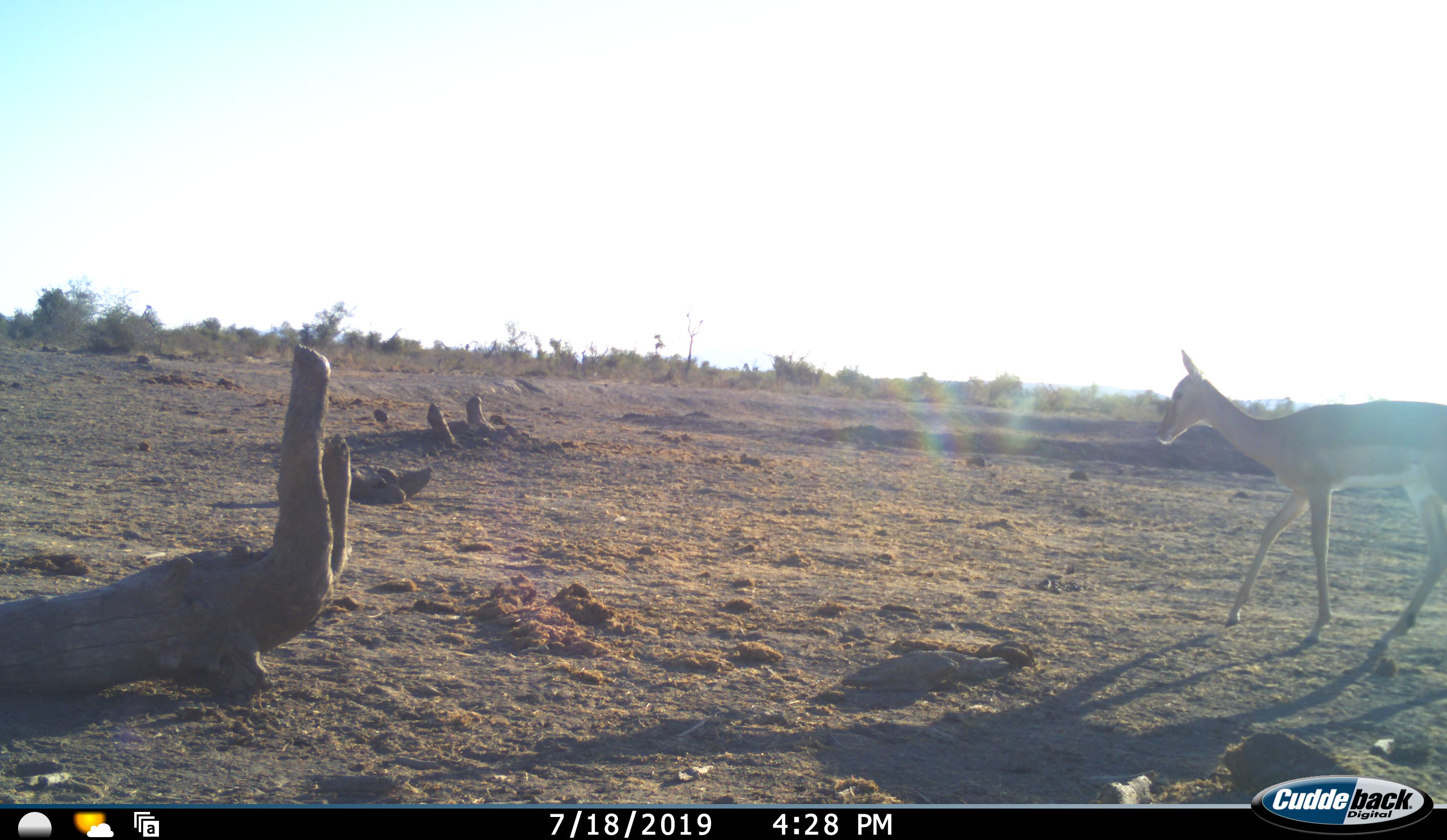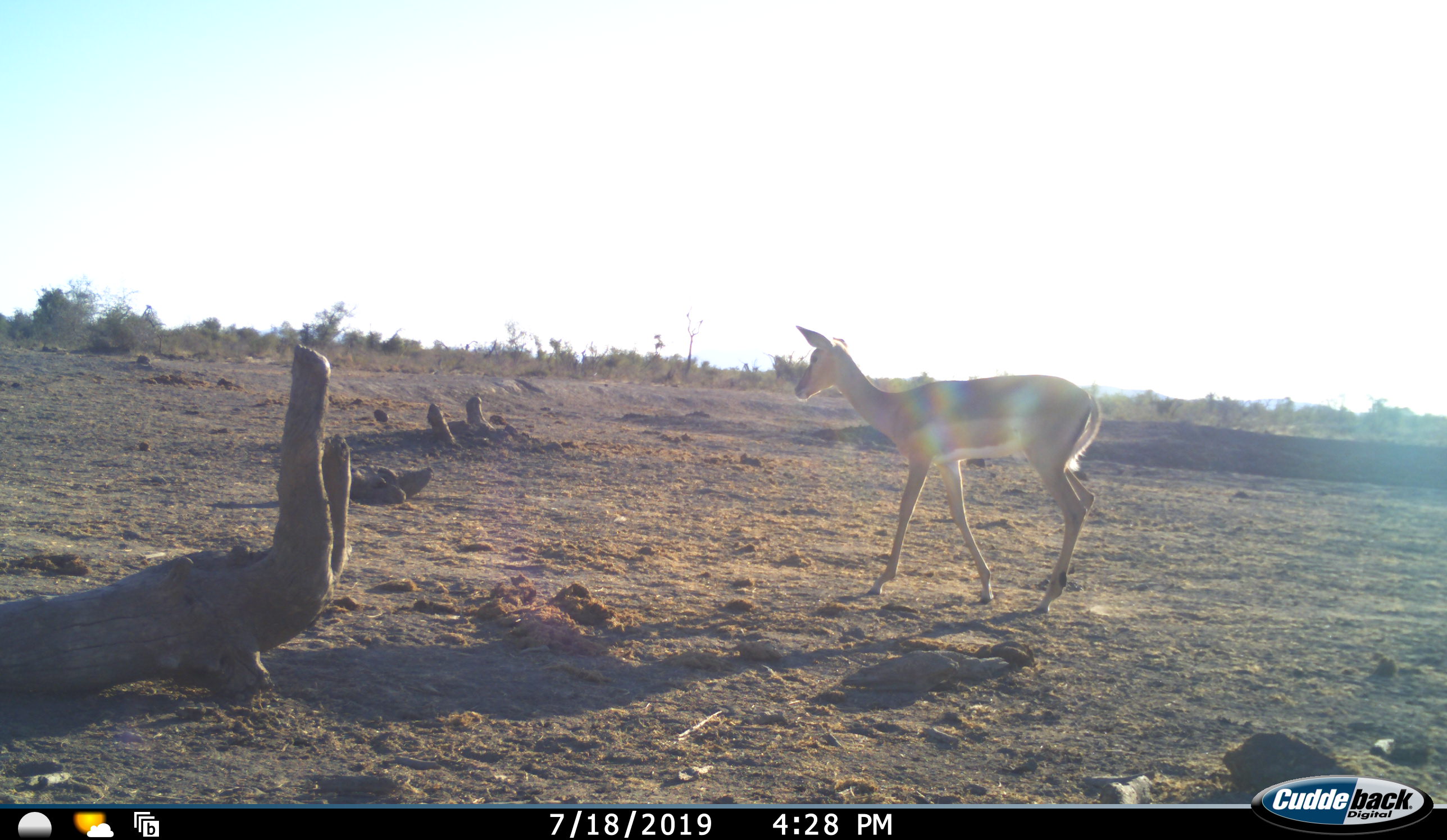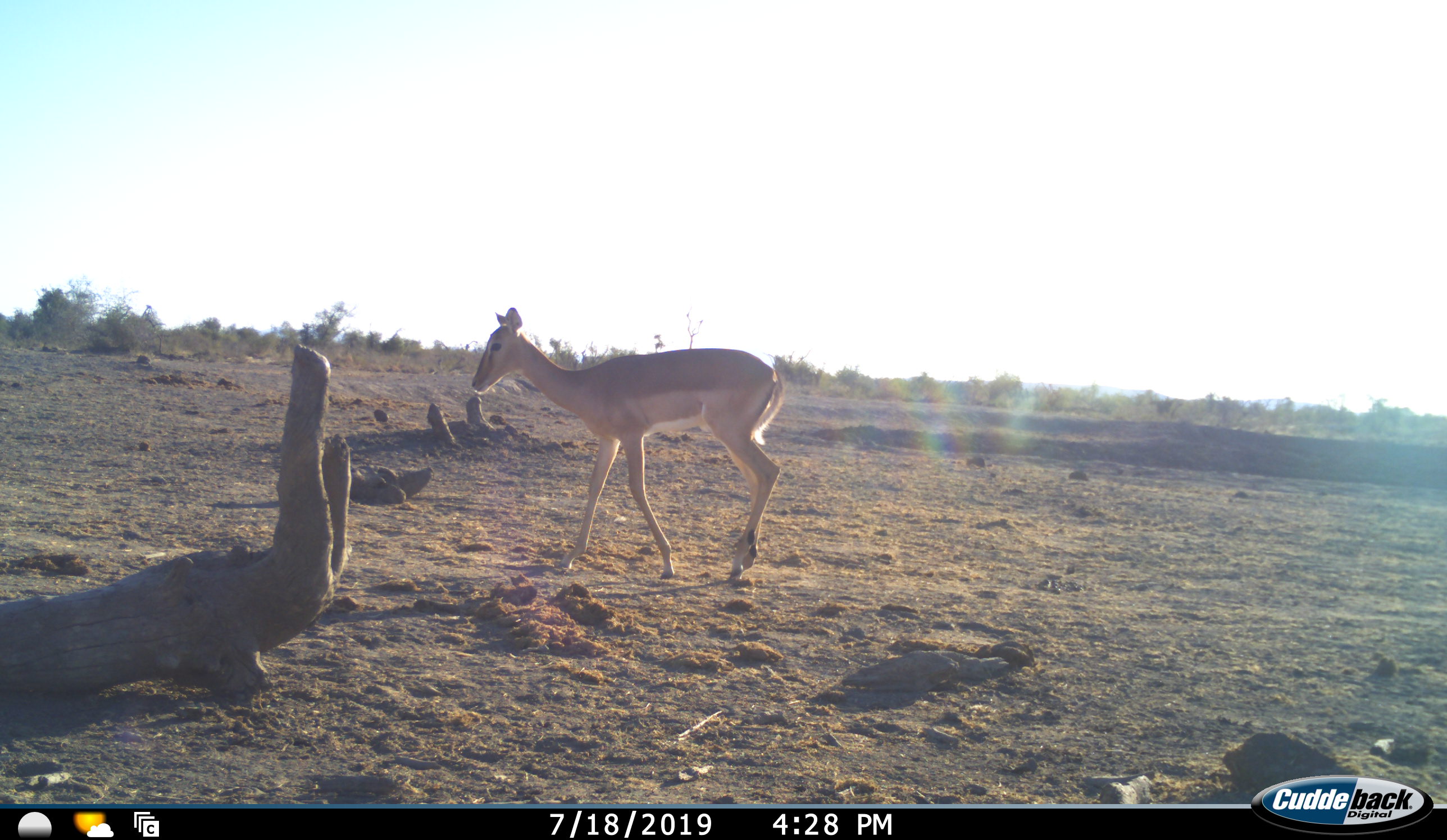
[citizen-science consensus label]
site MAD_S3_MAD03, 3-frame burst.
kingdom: Animalia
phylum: Chordata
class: Mammalia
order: Artiodactyla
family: Bovidae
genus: Aepyceros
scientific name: Aepyceros melampus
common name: impala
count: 1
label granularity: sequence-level